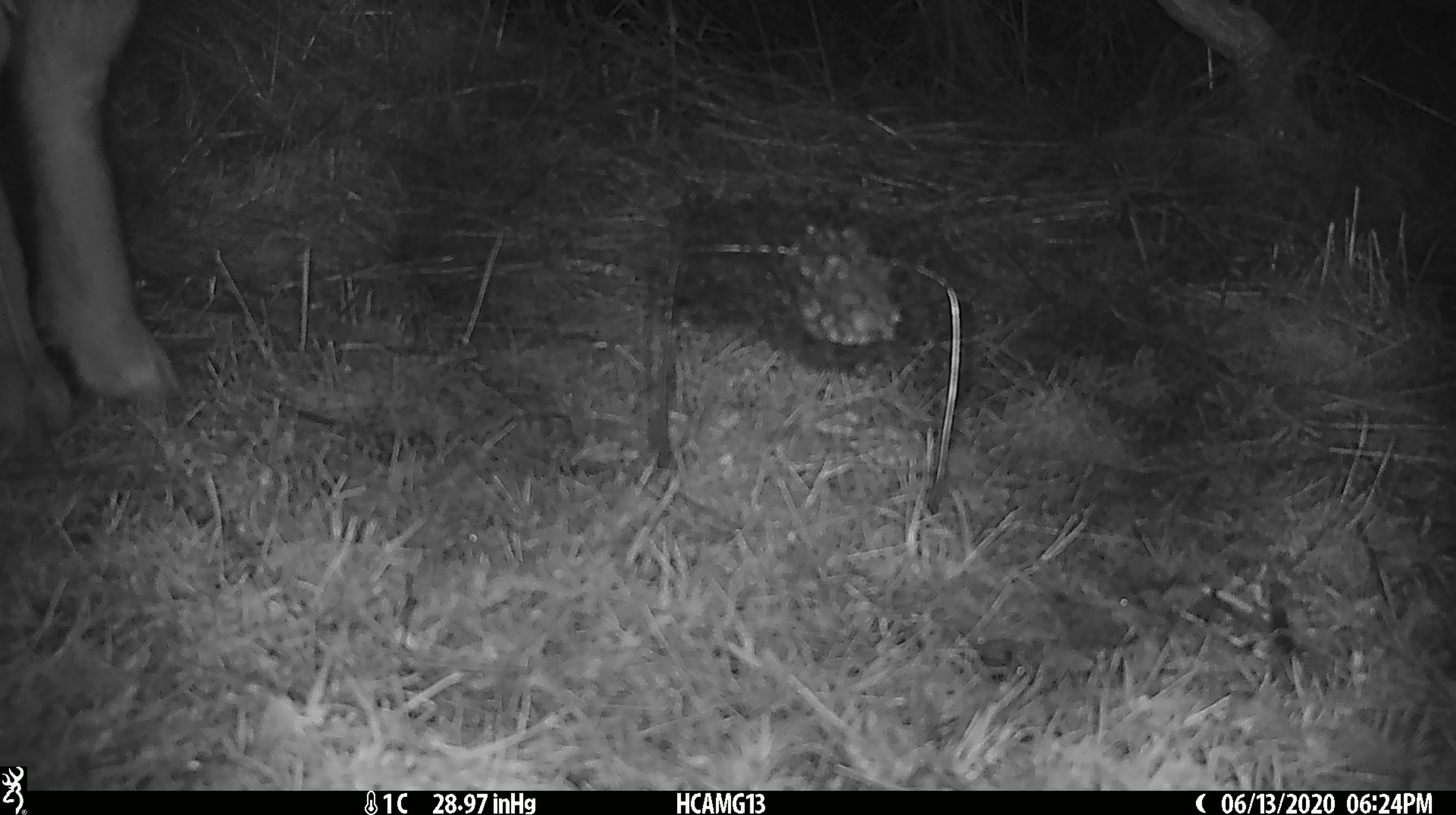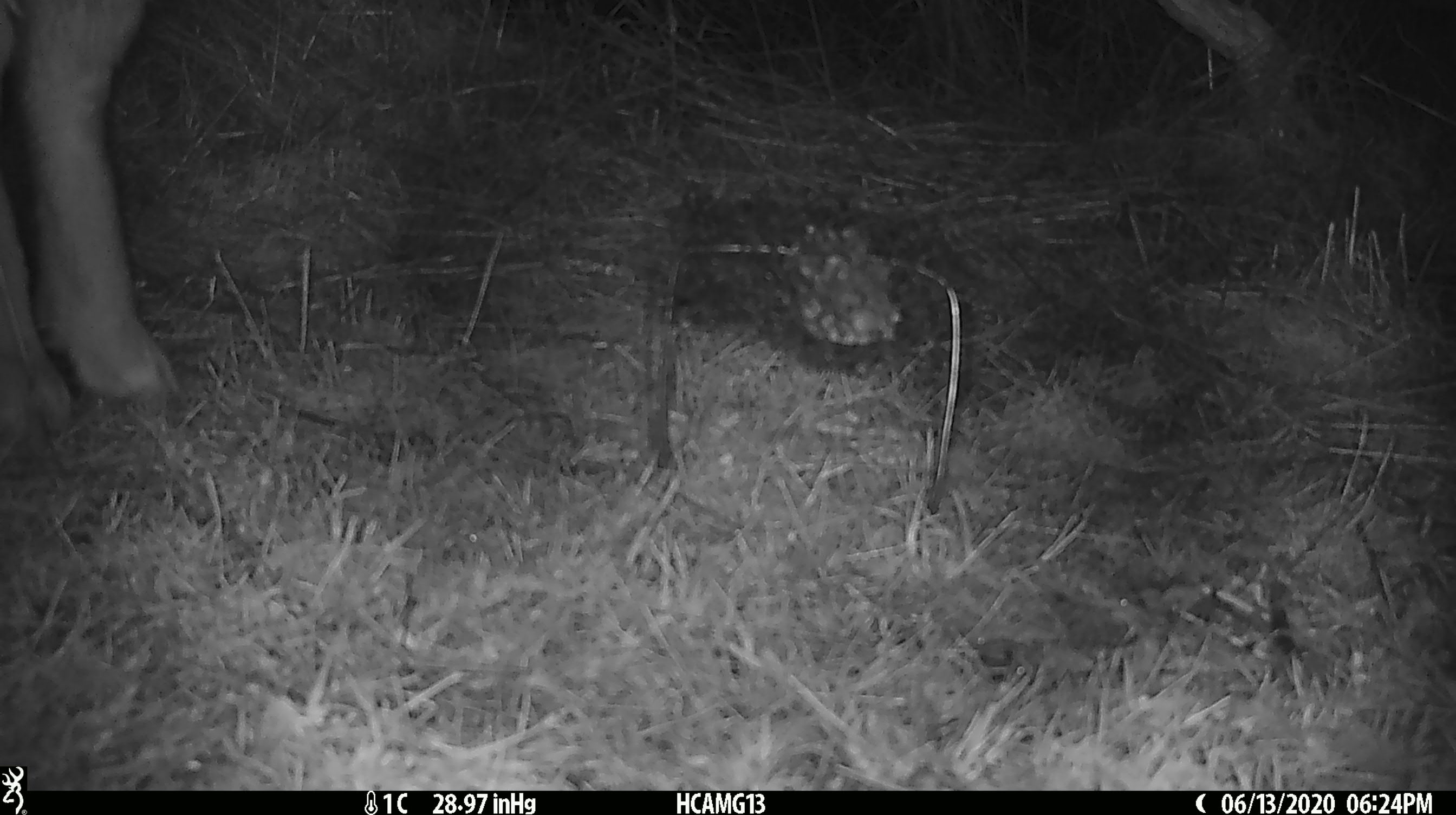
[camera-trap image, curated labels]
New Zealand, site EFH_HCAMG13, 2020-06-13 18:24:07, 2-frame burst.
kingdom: Animalia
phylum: Chordata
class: Mammalia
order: Artiodactyla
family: Bovidae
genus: Ovis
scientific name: Ovis aries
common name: domestic sheep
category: sheep